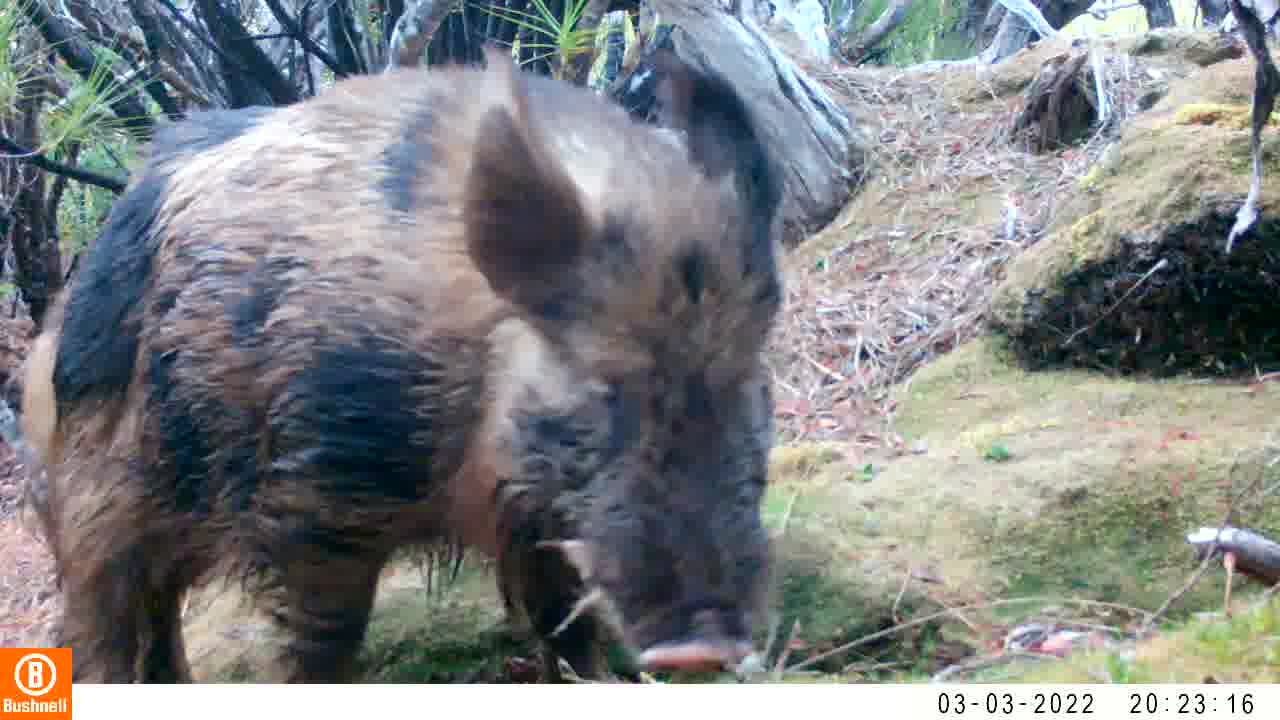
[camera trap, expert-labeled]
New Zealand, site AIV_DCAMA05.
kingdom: Animalia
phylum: Chordata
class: Mammalia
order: Artiodactyla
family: Suidae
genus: Sus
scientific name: Sus scrofa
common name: pig